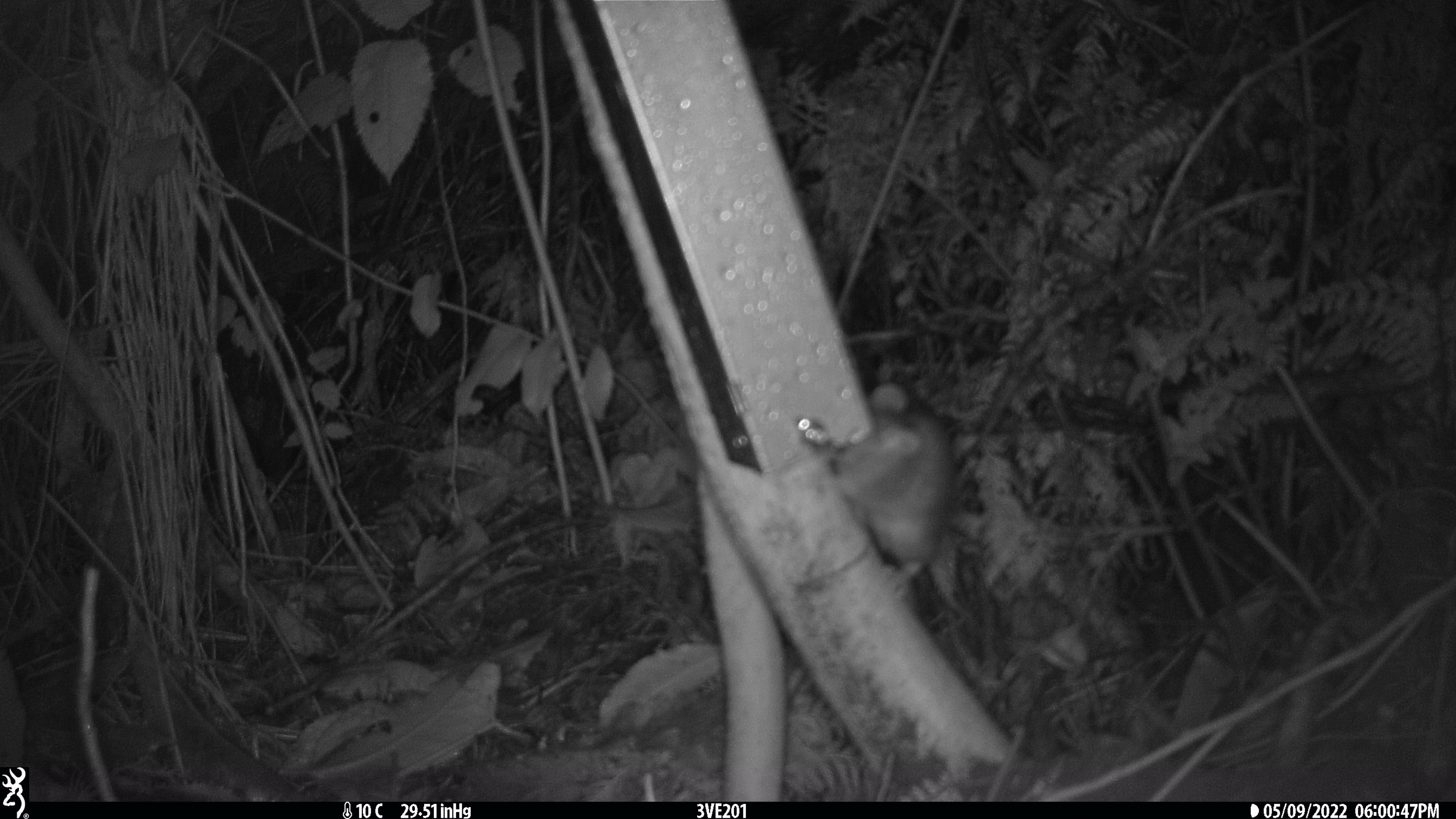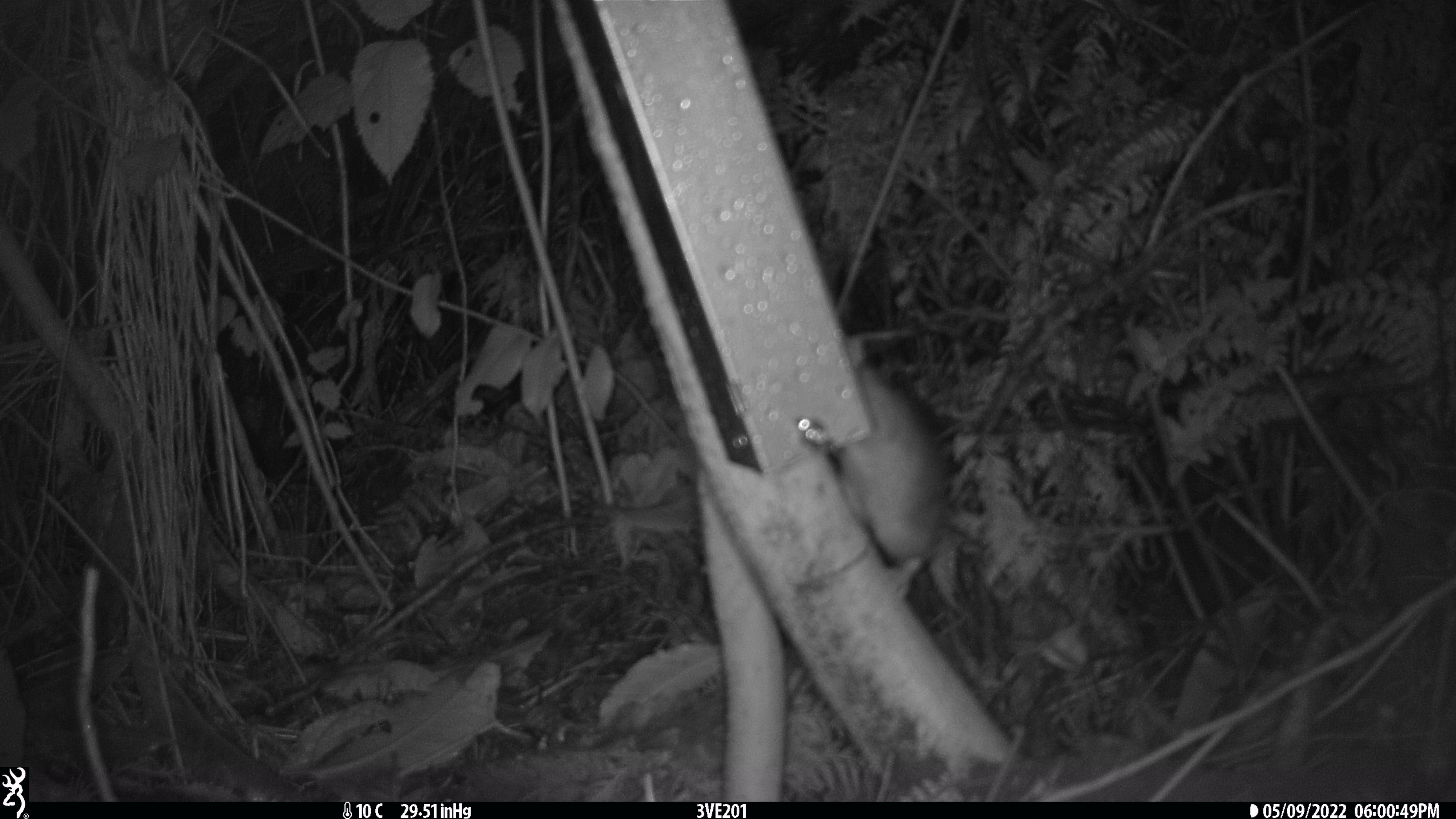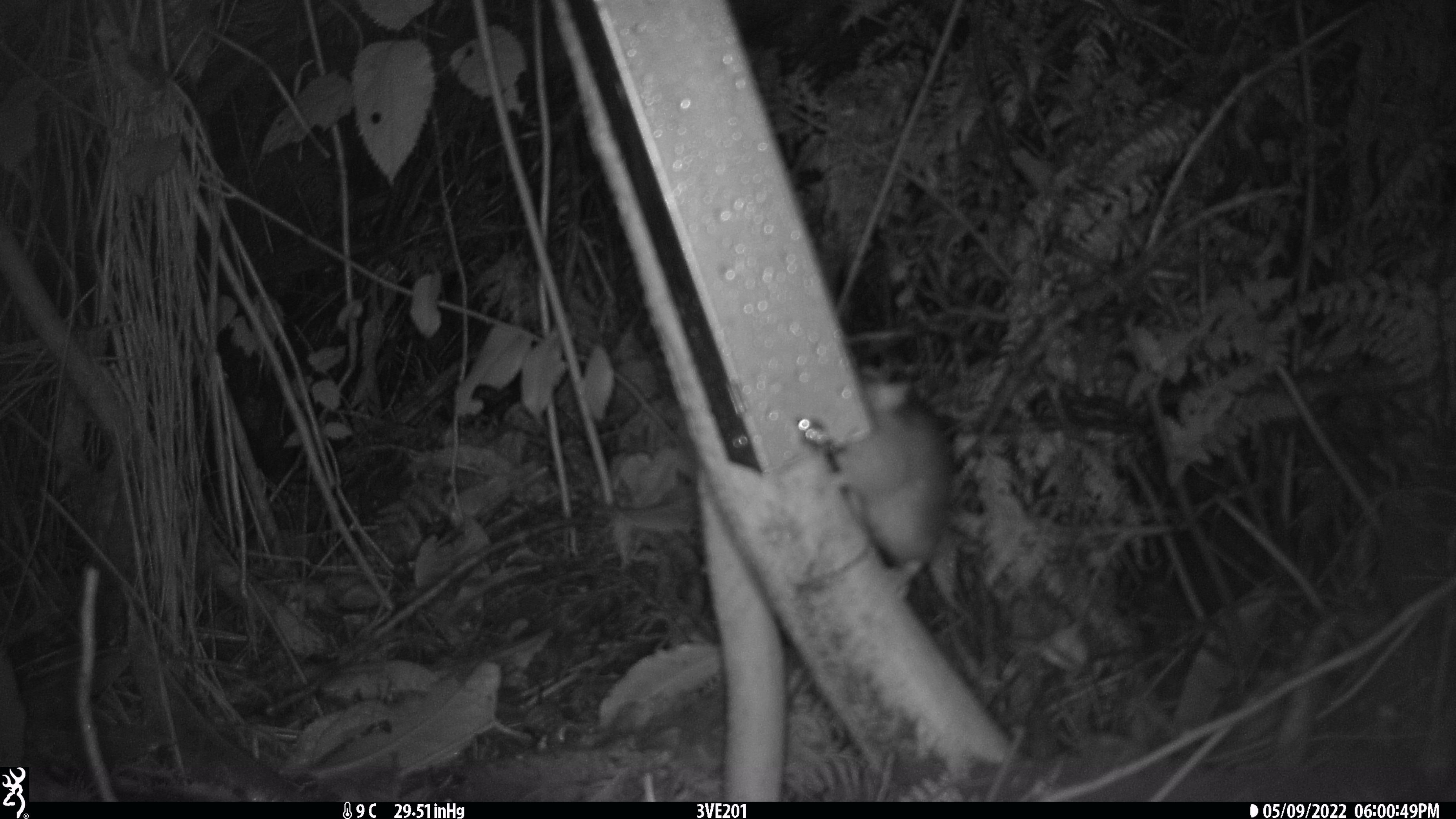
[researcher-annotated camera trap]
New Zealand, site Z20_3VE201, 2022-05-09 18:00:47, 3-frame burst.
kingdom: Animalia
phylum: Chordata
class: Mammalia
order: Rodentia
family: Muridae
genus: Rattus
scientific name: Rattus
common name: rat